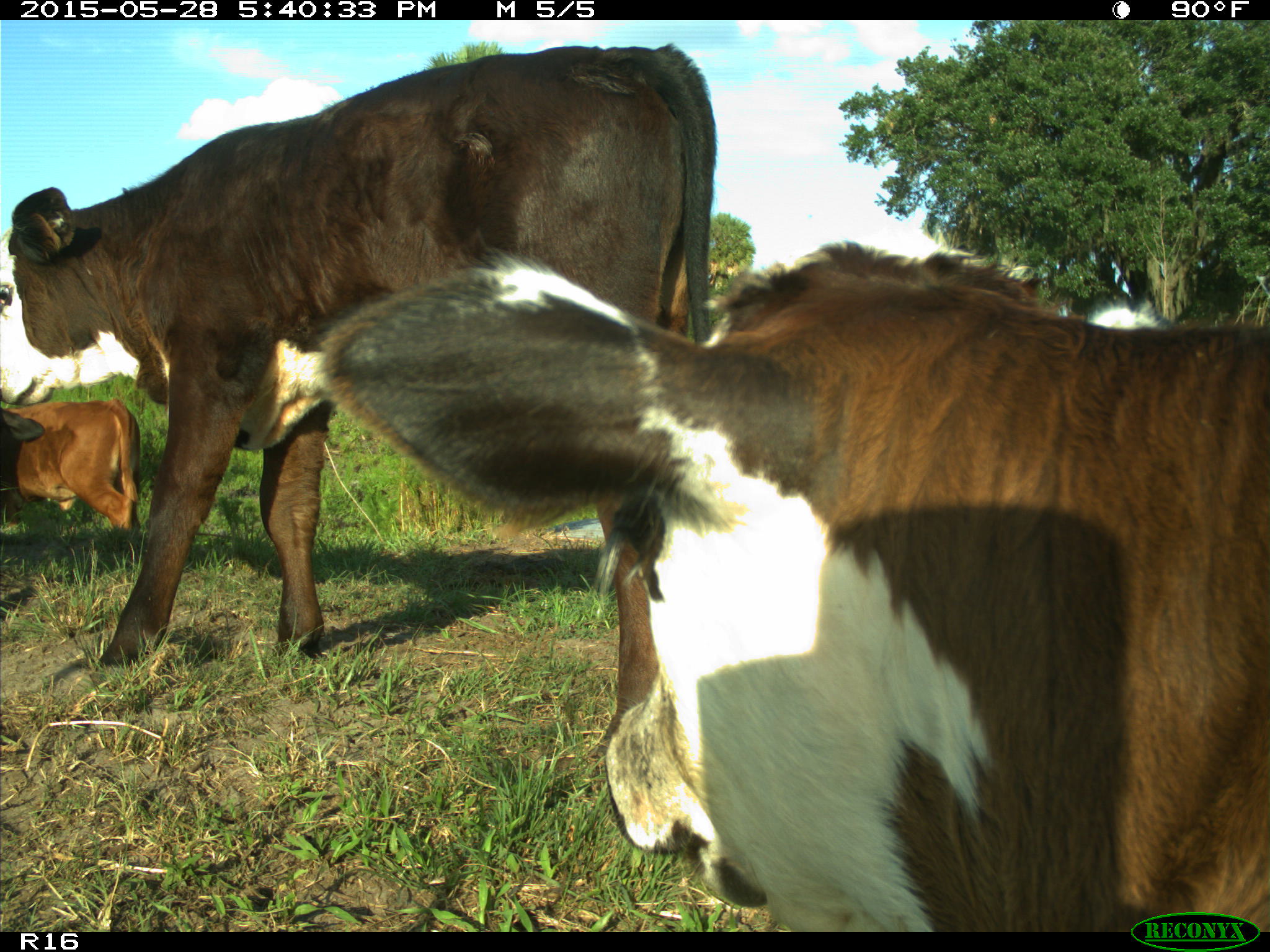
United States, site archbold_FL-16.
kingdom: Animalia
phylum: Chordata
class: Mammalia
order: Artiodactyla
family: Bovidae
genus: Bos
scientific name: Bos taurus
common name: domestic cow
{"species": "Bos taurus (domestic cow)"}